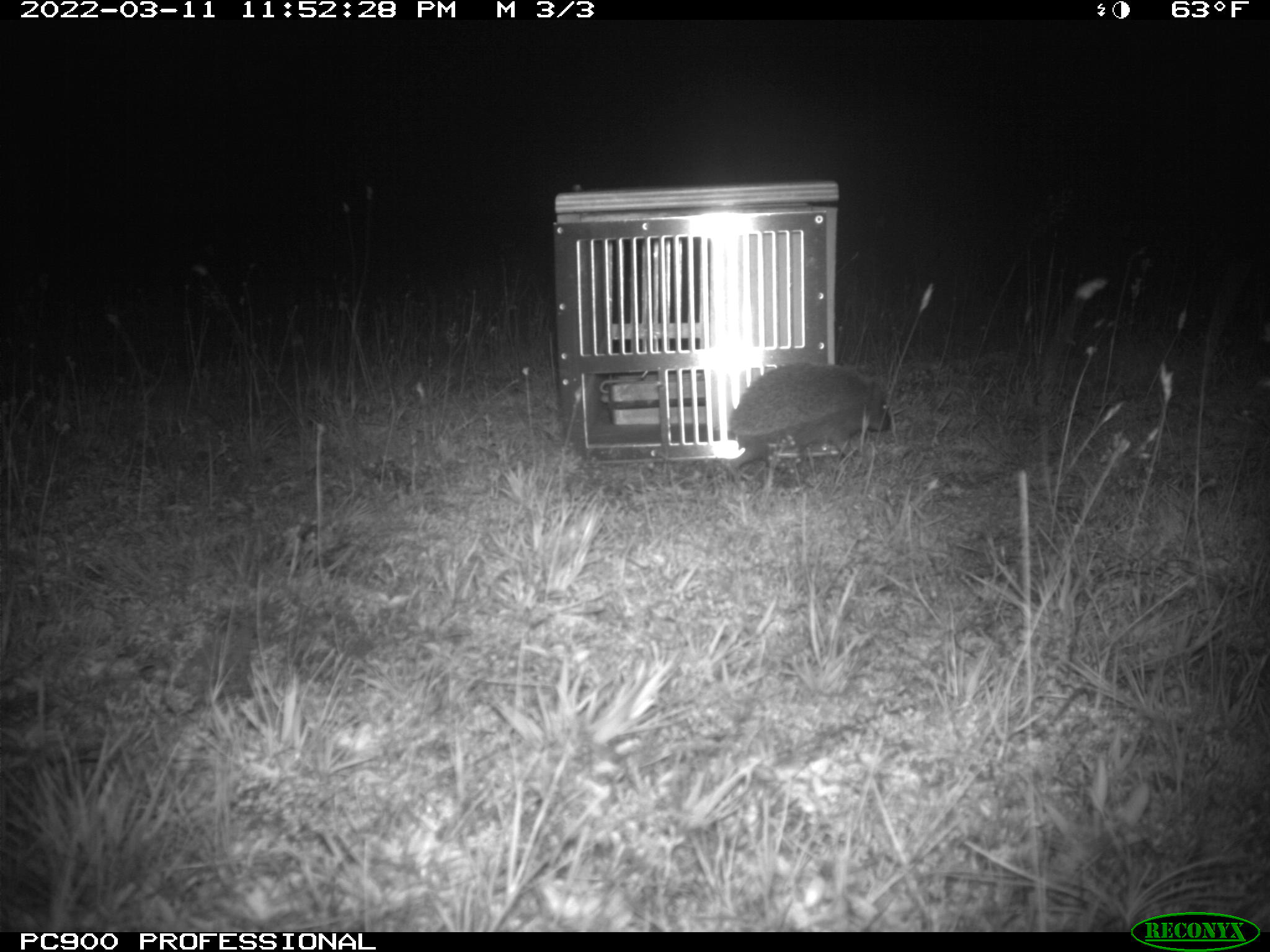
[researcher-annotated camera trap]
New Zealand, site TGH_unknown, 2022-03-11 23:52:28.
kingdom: Animalia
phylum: Chordata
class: Mammalia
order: Eulipotyphla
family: Erinaceidae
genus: Erinaceus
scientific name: Erinaceus europaeus europaeus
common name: european hedgehog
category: hedgehog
Hedgehog (european hedgehog) (Erinaceus europaeus europaeus).